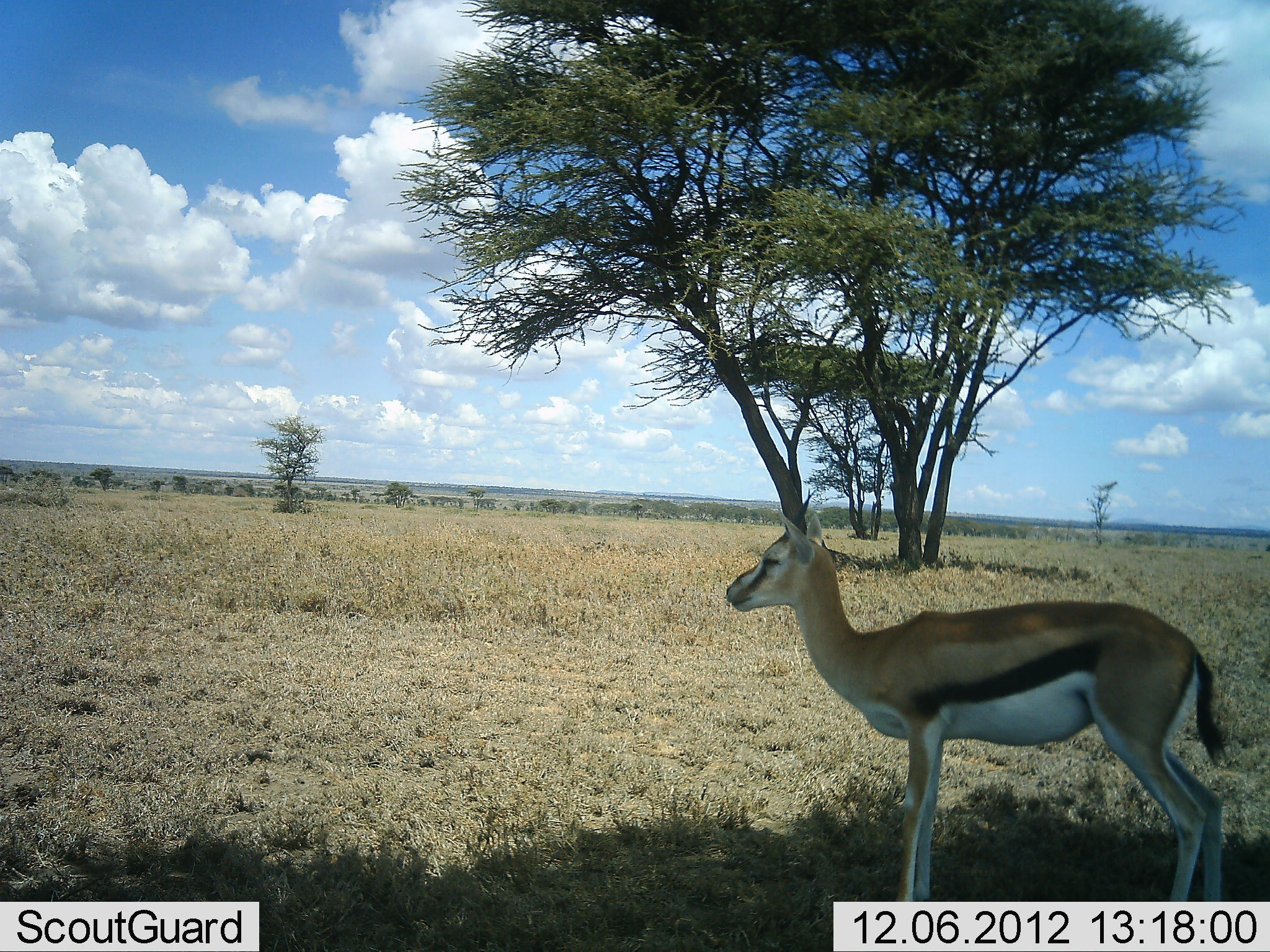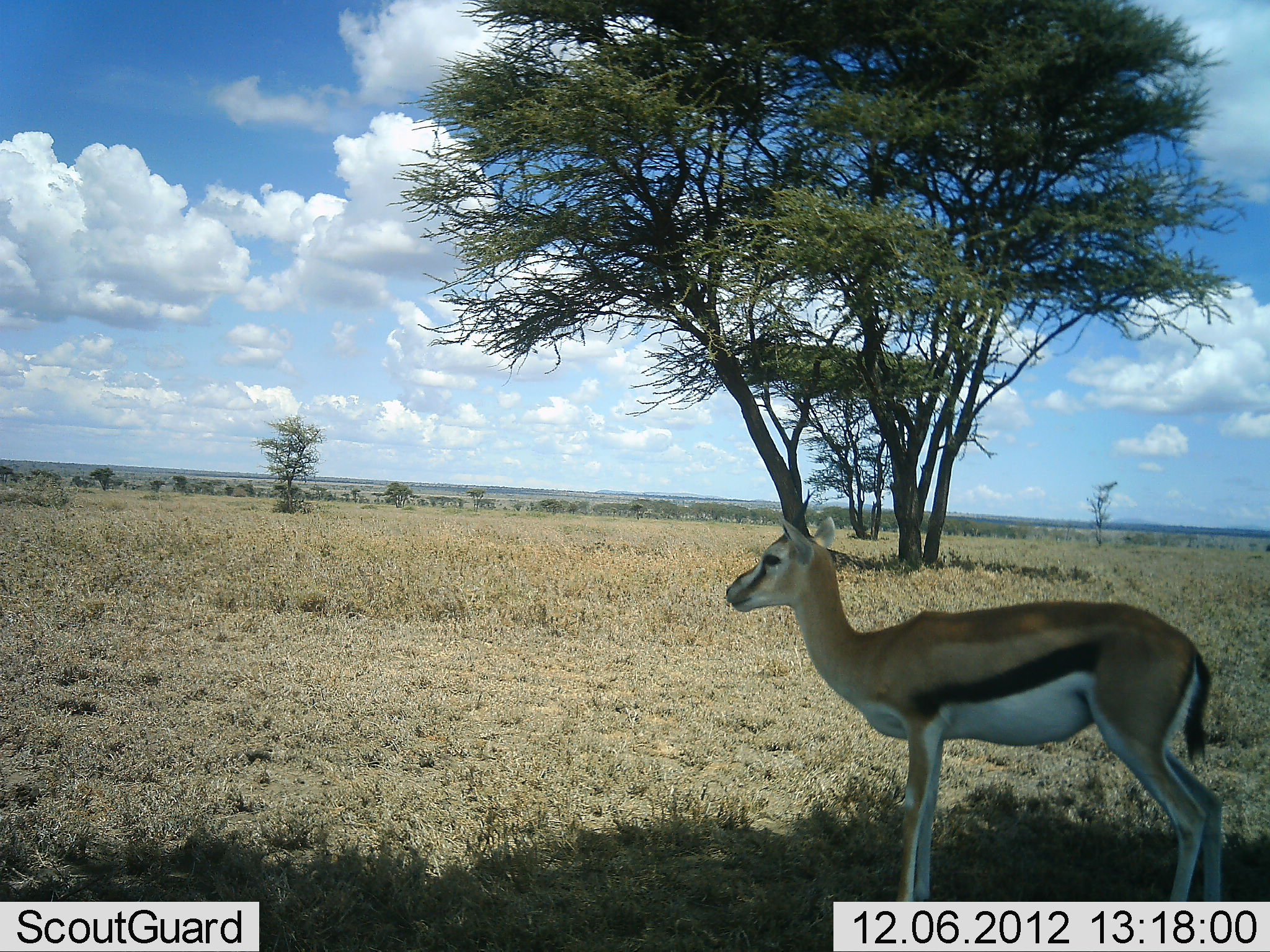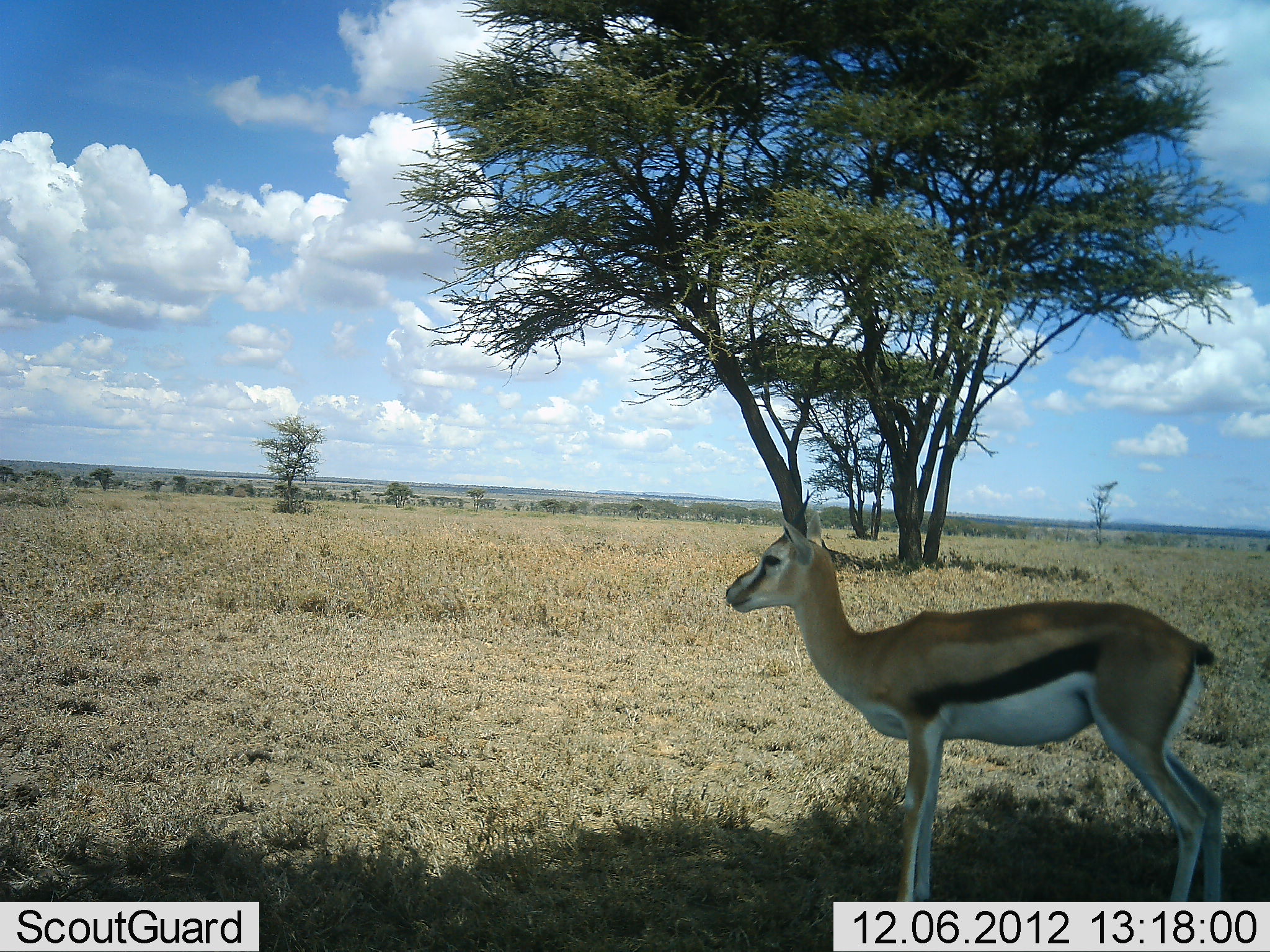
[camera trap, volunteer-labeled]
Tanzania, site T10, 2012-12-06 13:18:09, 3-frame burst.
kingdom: Animalia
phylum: Chordata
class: Mammalia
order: Artiodactyla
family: Bovidae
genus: Eudorcas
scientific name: Eudorcas thomsonii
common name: thomson's gazelle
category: gazellethomsons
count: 1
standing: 100%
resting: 0%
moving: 0%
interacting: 0%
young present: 0%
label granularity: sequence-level